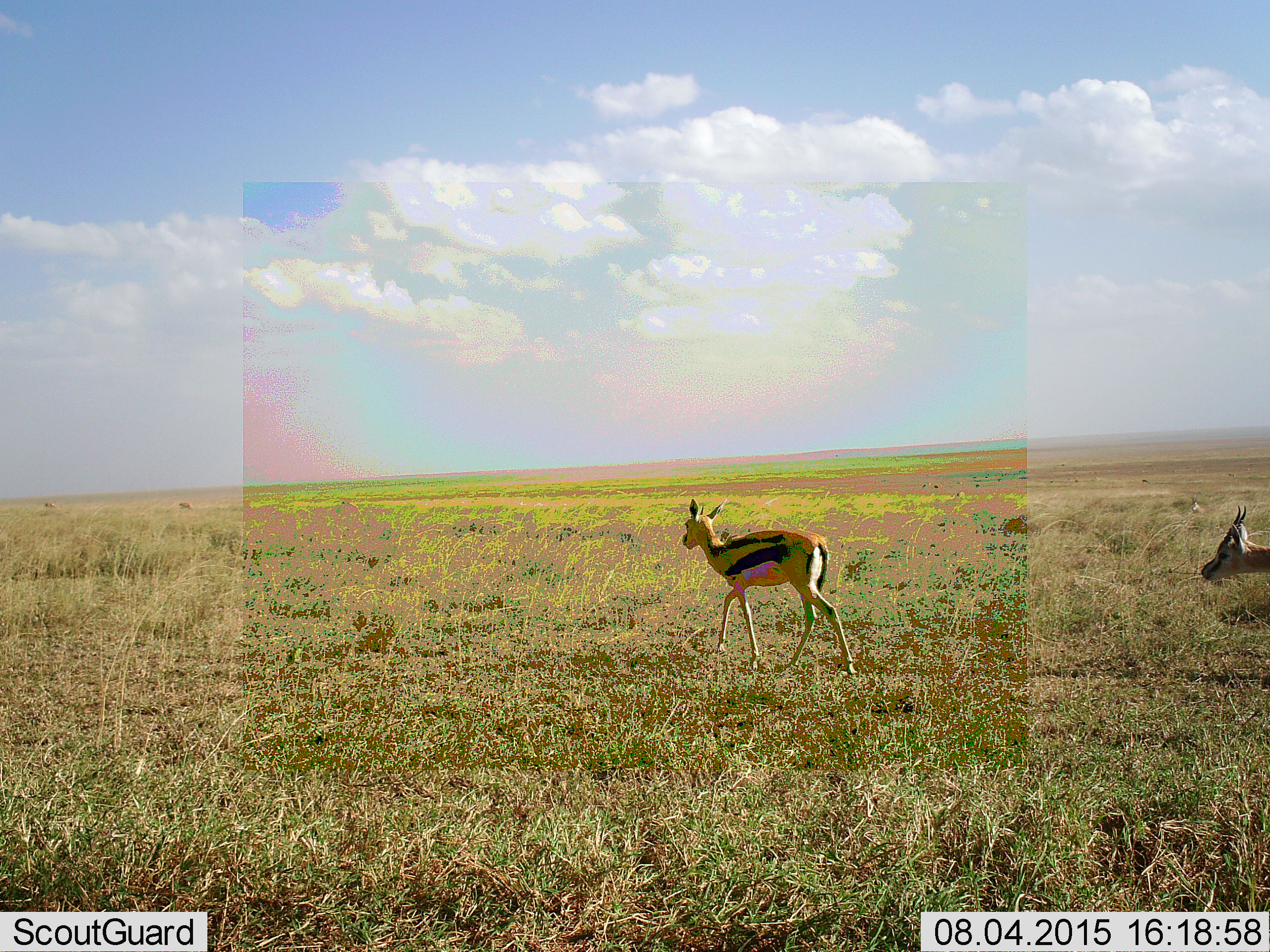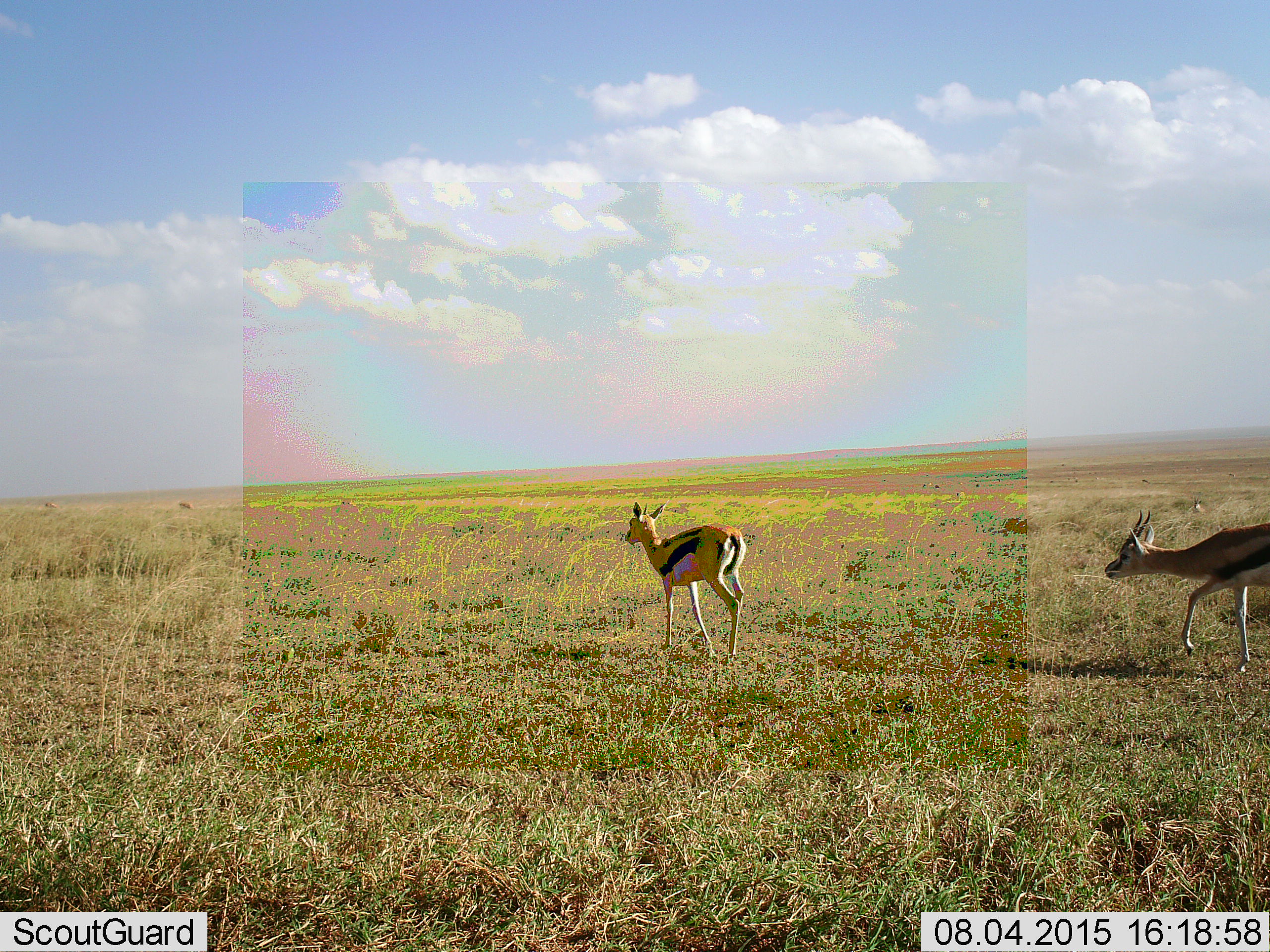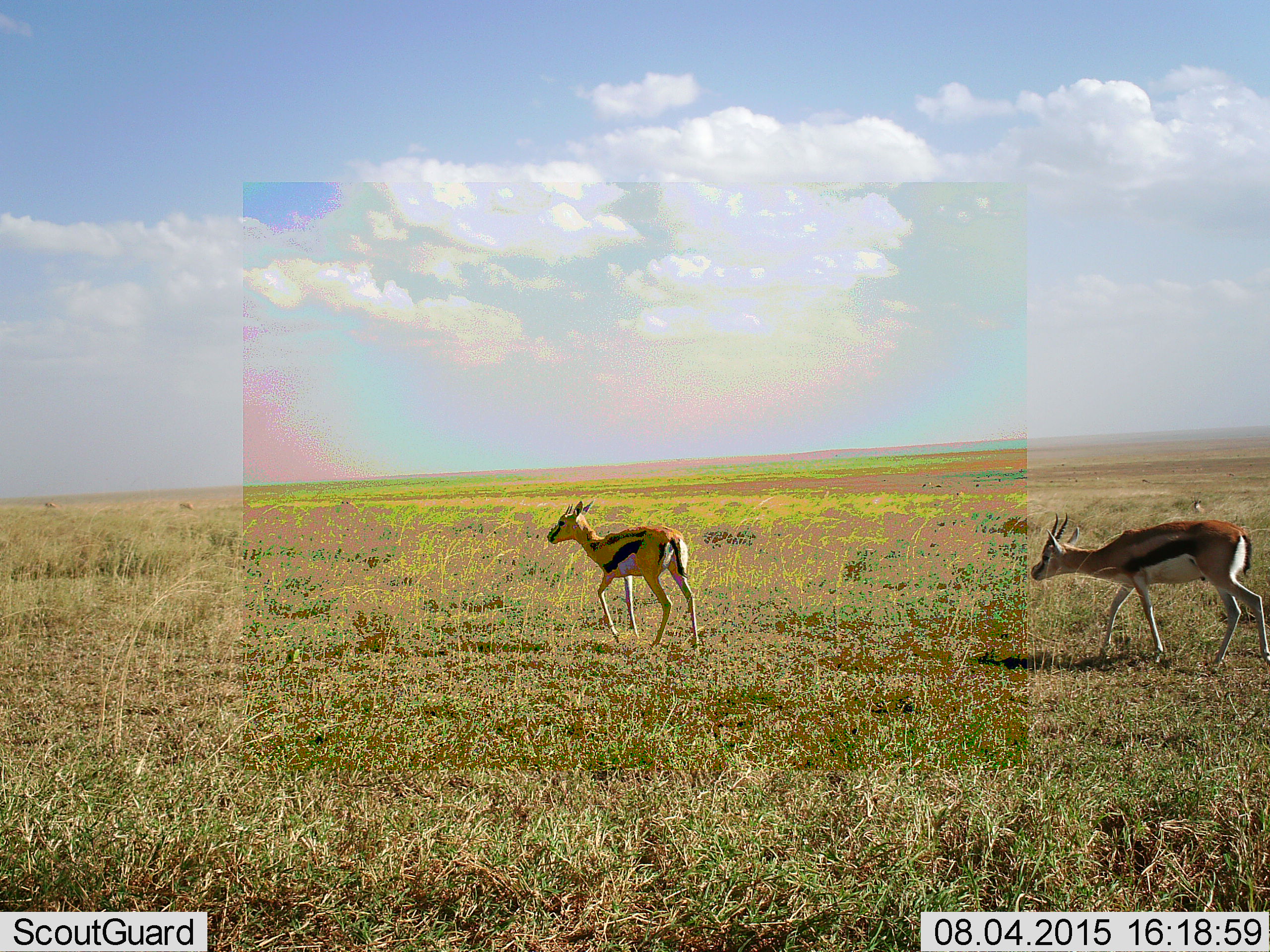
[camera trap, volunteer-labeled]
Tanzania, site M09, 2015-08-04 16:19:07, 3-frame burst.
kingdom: Animalia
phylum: Chordata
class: Mammalia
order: Artiodactyla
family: Bovidae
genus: Eudorcas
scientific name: Eudorcas thomsonii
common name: thomson's gazelle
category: gazellethomsons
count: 2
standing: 12%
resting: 0%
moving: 100%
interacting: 0%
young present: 0%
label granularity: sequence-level